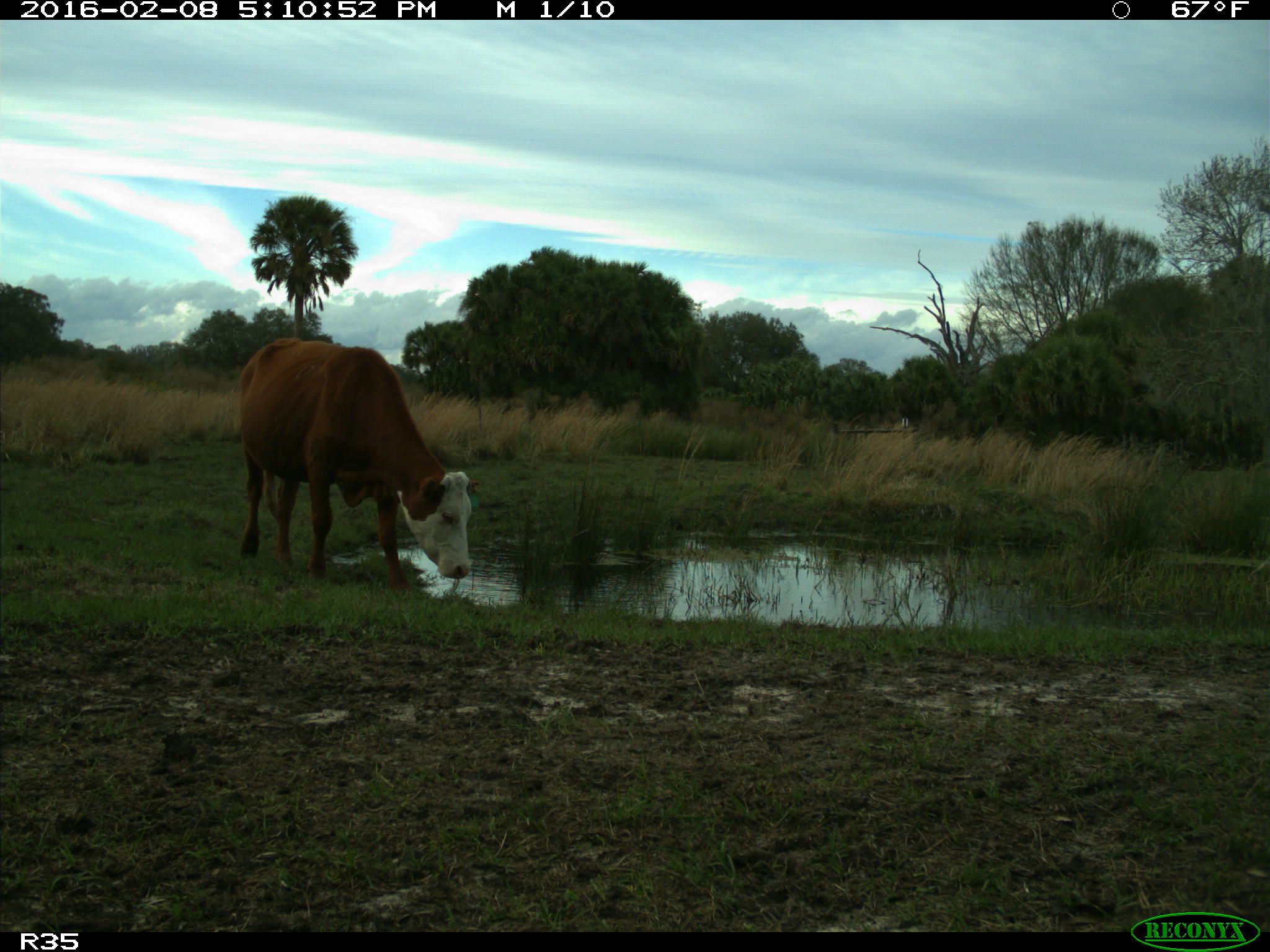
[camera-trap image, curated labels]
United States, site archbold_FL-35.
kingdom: Animalia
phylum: Chordata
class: Mammalia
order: Artiodactyla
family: Bovidae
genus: Bos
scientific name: Bos taurus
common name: domestic cow